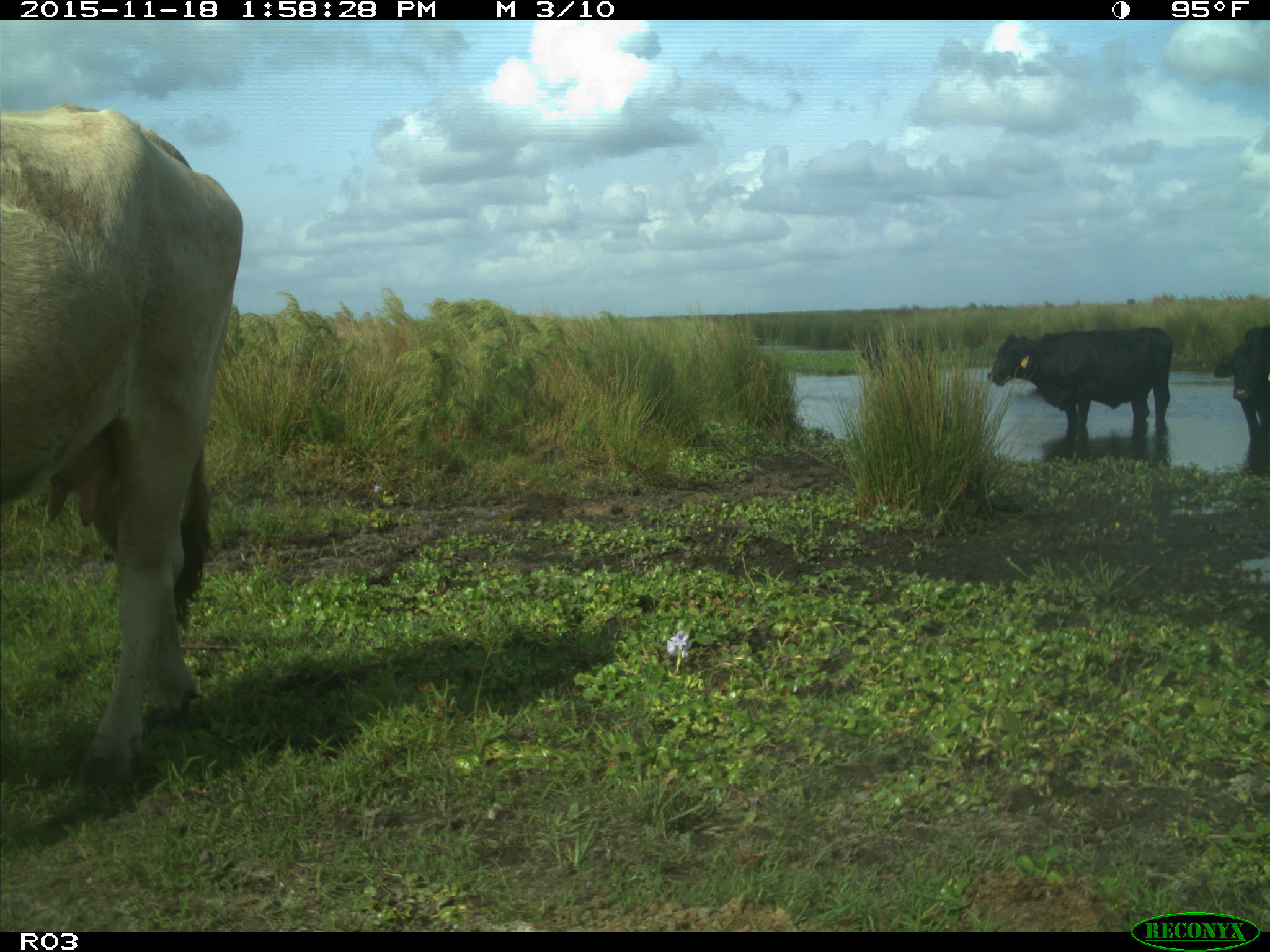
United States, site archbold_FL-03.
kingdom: Animalia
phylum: Chordata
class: Mammalia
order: Artiodactyla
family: Bovidae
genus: Bos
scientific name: Bos taurus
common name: domestic cow